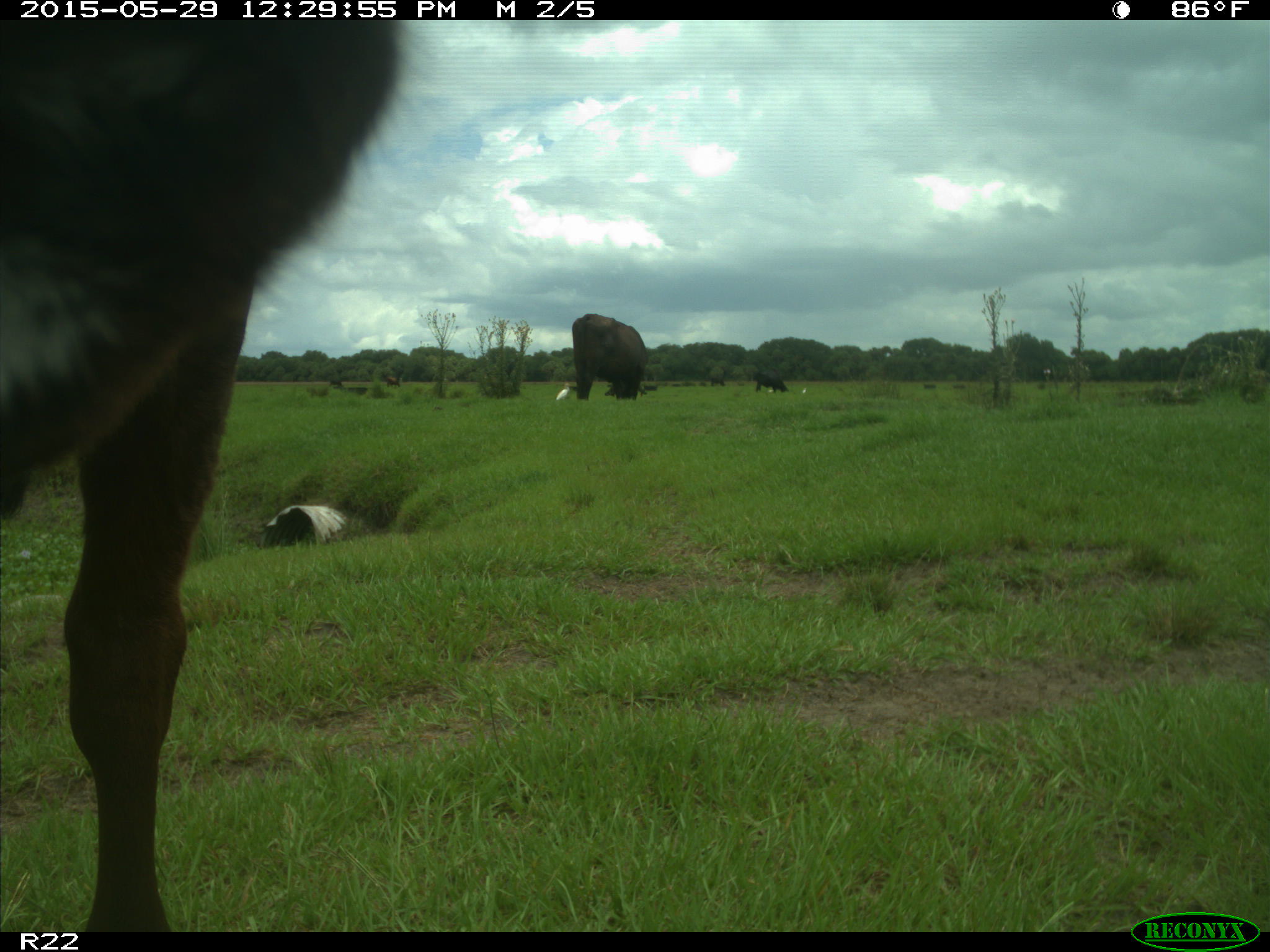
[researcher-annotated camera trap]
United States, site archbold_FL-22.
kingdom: Animalia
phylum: Chordata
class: Mammalia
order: Artiodactyla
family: Bovidae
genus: Bos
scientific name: Bos taurus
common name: domestic cow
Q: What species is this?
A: Bos taurus (domestic cow).